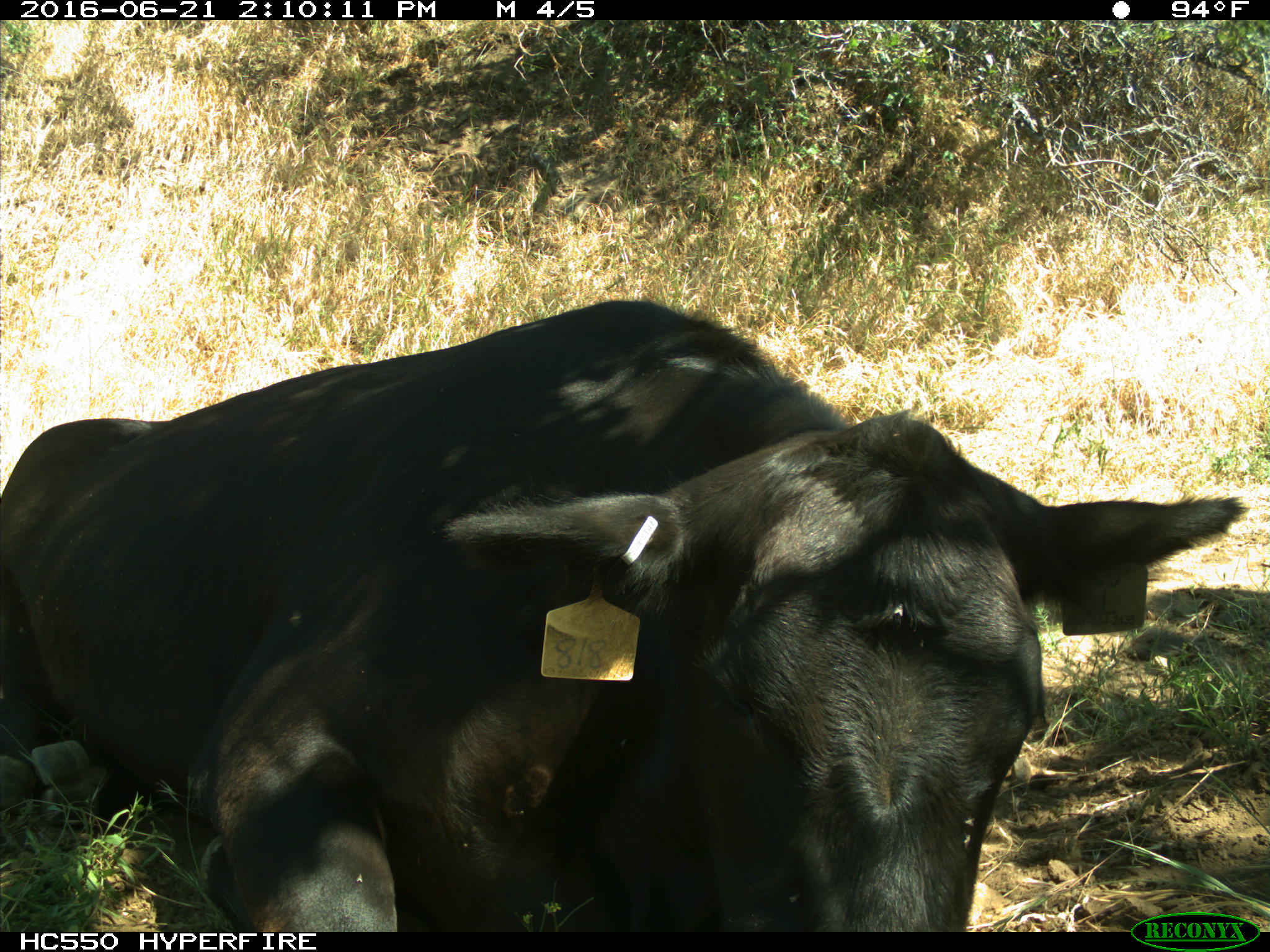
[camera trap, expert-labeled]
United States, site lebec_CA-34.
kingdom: Animalia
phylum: Chordata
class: Mammalia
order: Artiodactyla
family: Bovidae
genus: Bos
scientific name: Bos taurus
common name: domestic cow